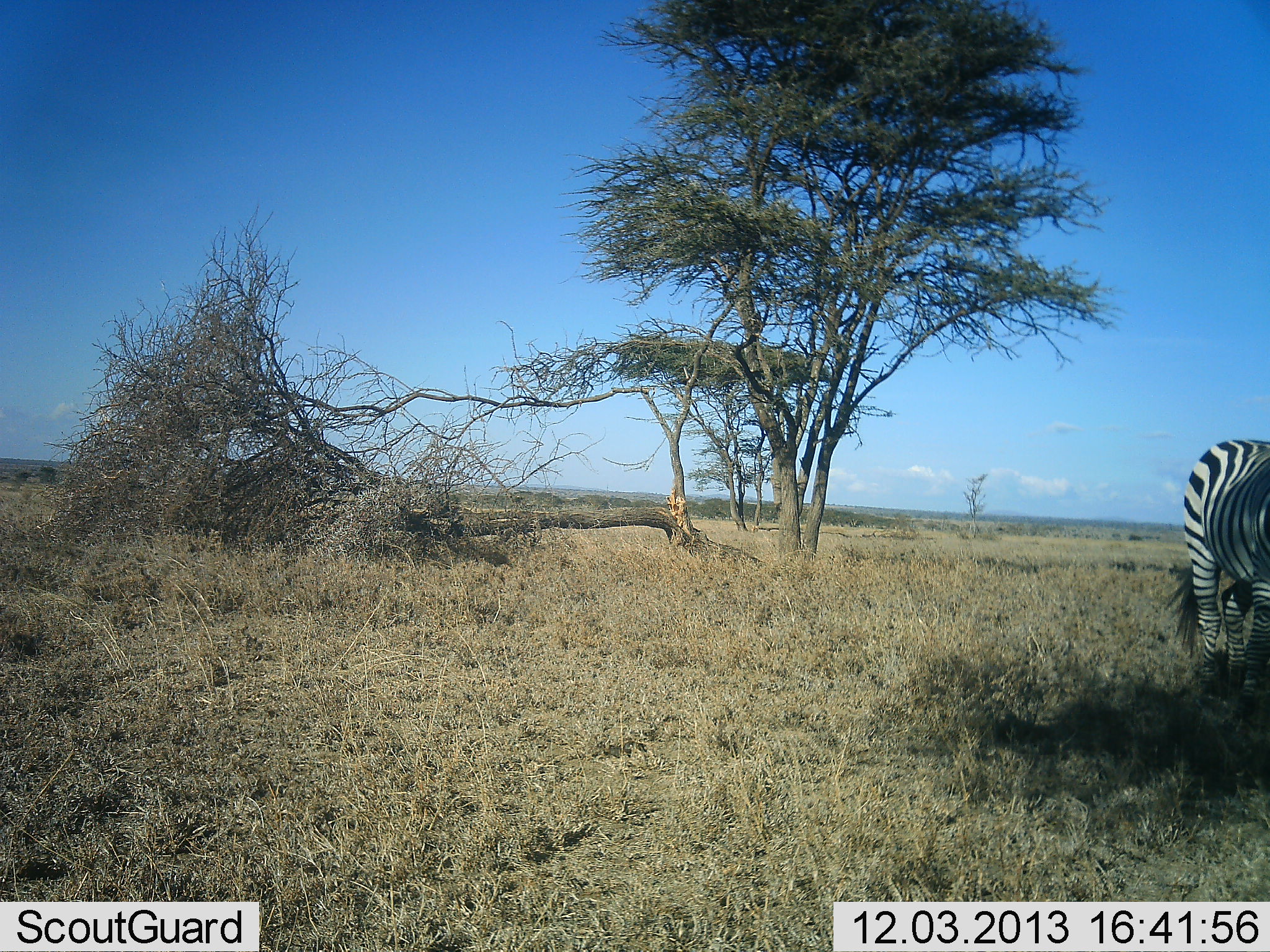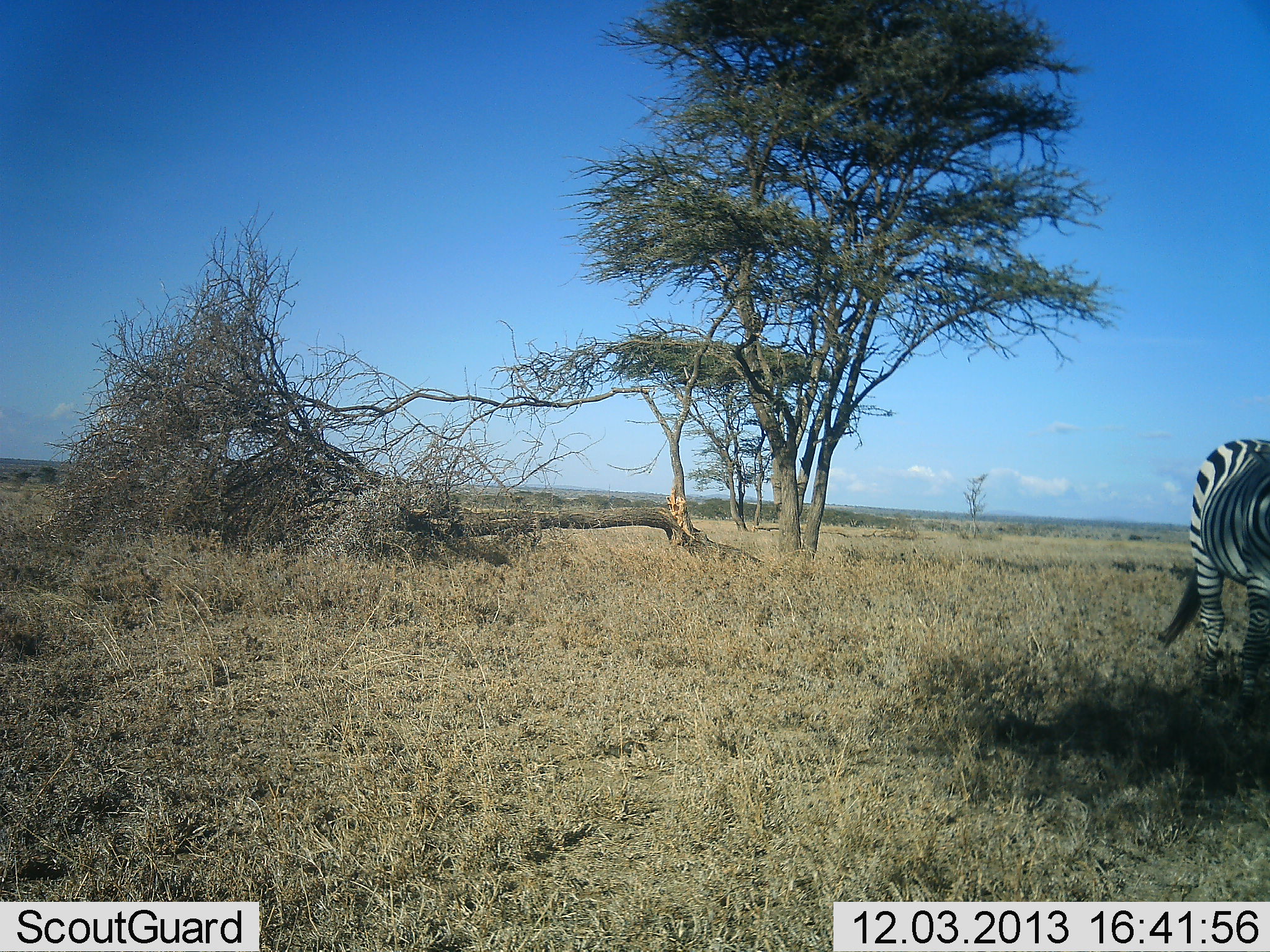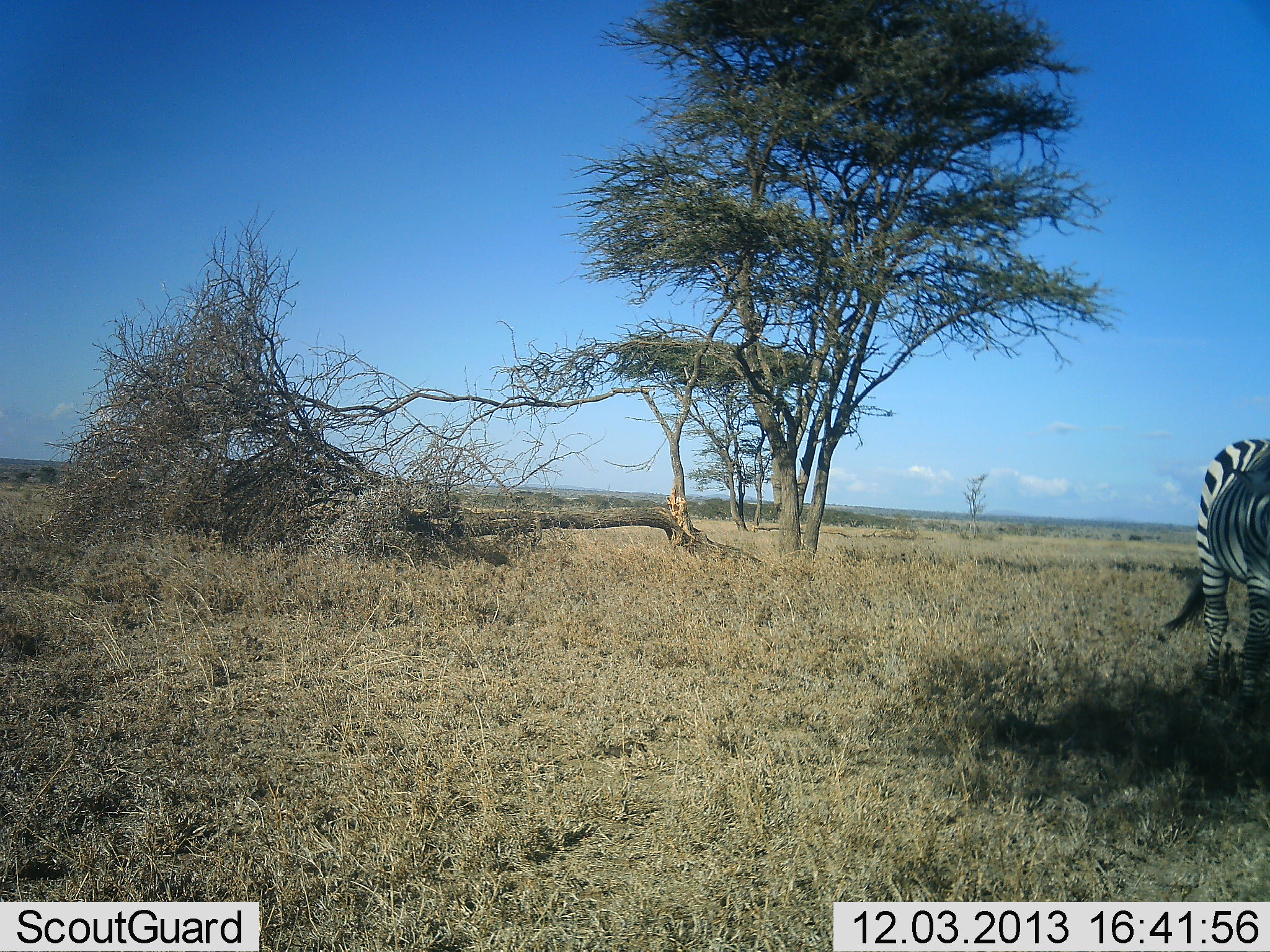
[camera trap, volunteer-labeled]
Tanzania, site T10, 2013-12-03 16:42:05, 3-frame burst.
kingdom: Animalia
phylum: Chordata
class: Mammalia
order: Perissodactyla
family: Equidae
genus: Equus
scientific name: Equus quagga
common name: plains zebra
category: zebra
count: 1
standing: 90%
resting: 10%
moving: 0%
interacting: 0%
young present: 0%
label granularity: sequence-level